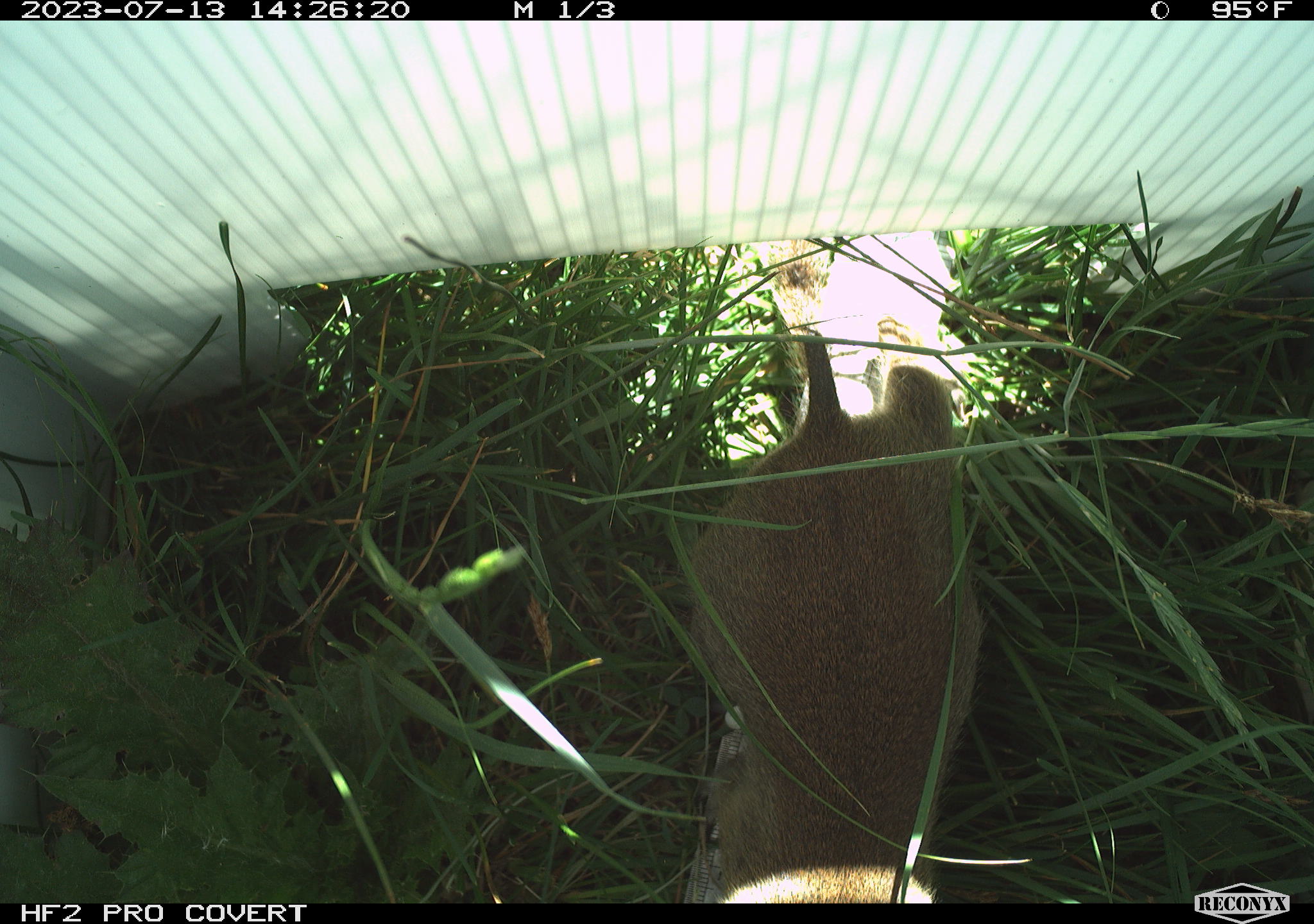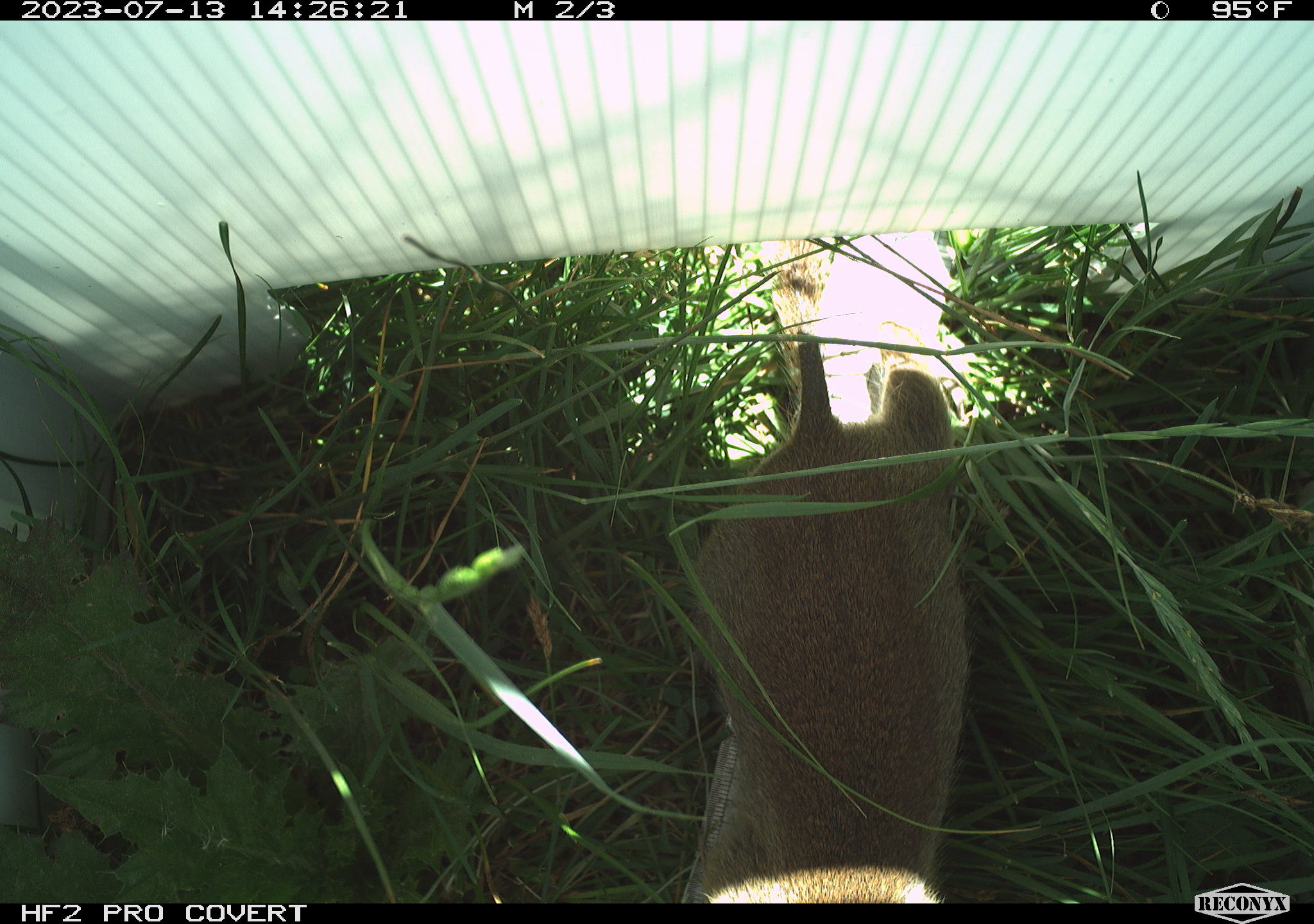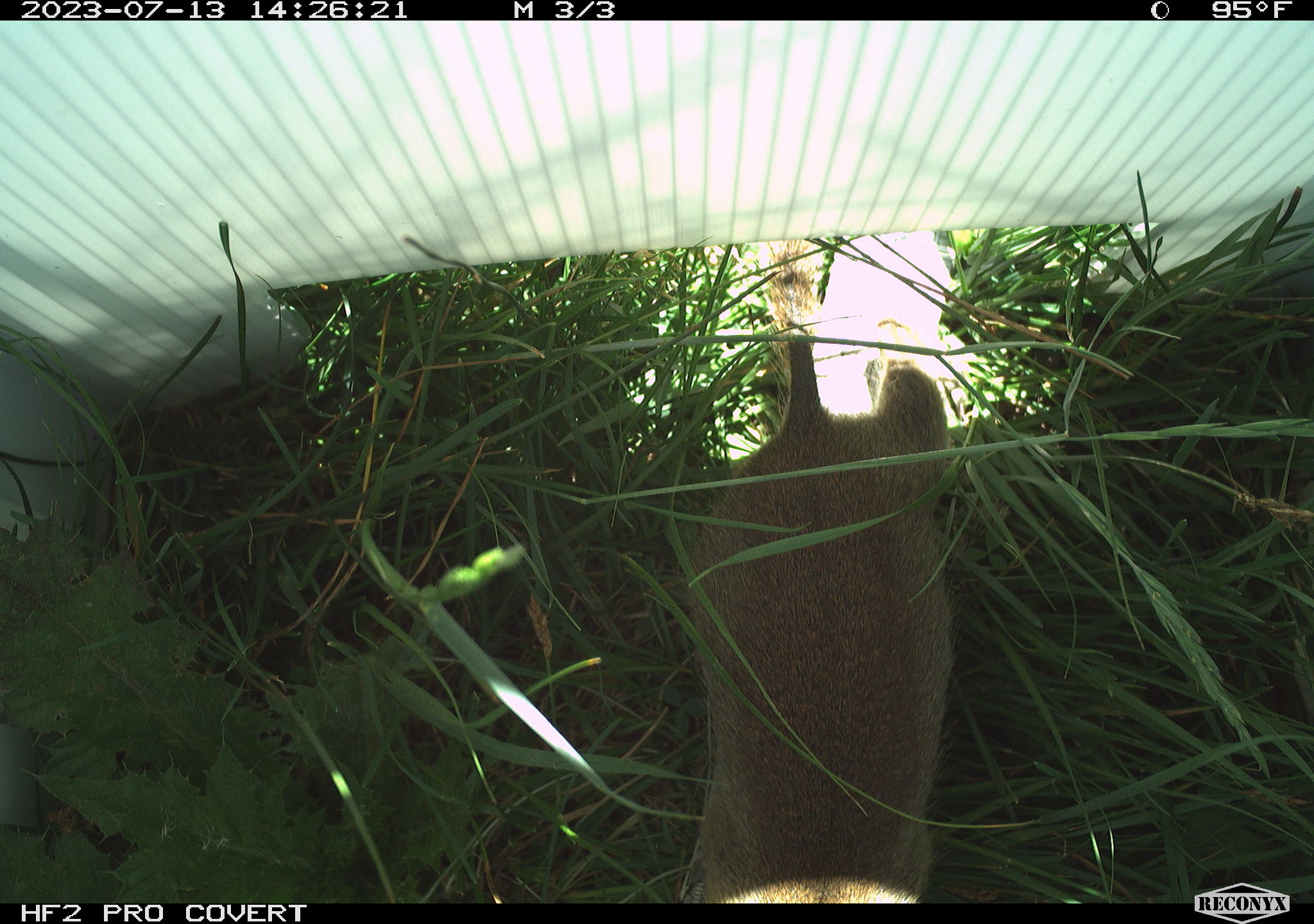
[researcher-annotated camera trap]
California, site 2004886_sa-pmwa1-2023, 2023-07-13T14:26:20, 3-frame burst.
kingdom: Animalia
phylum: Chordata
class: Mammalia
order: Rodentia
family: Sciuridae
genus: Urocitellus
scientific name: Urocitellus beldingi beldingi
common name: belding's ground squirrel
Belding's ground squirrel (Urocitellus beldingi beldingi).